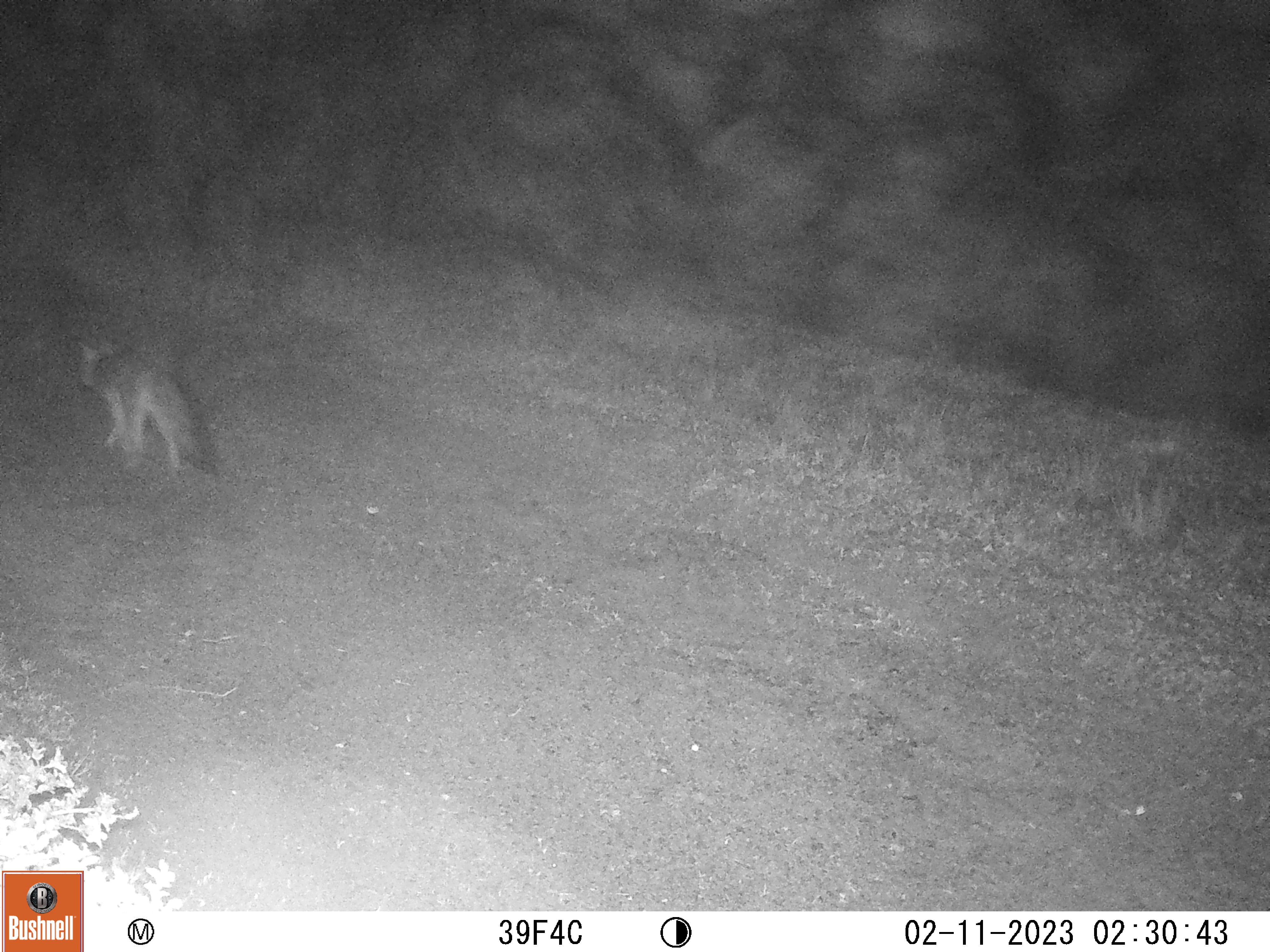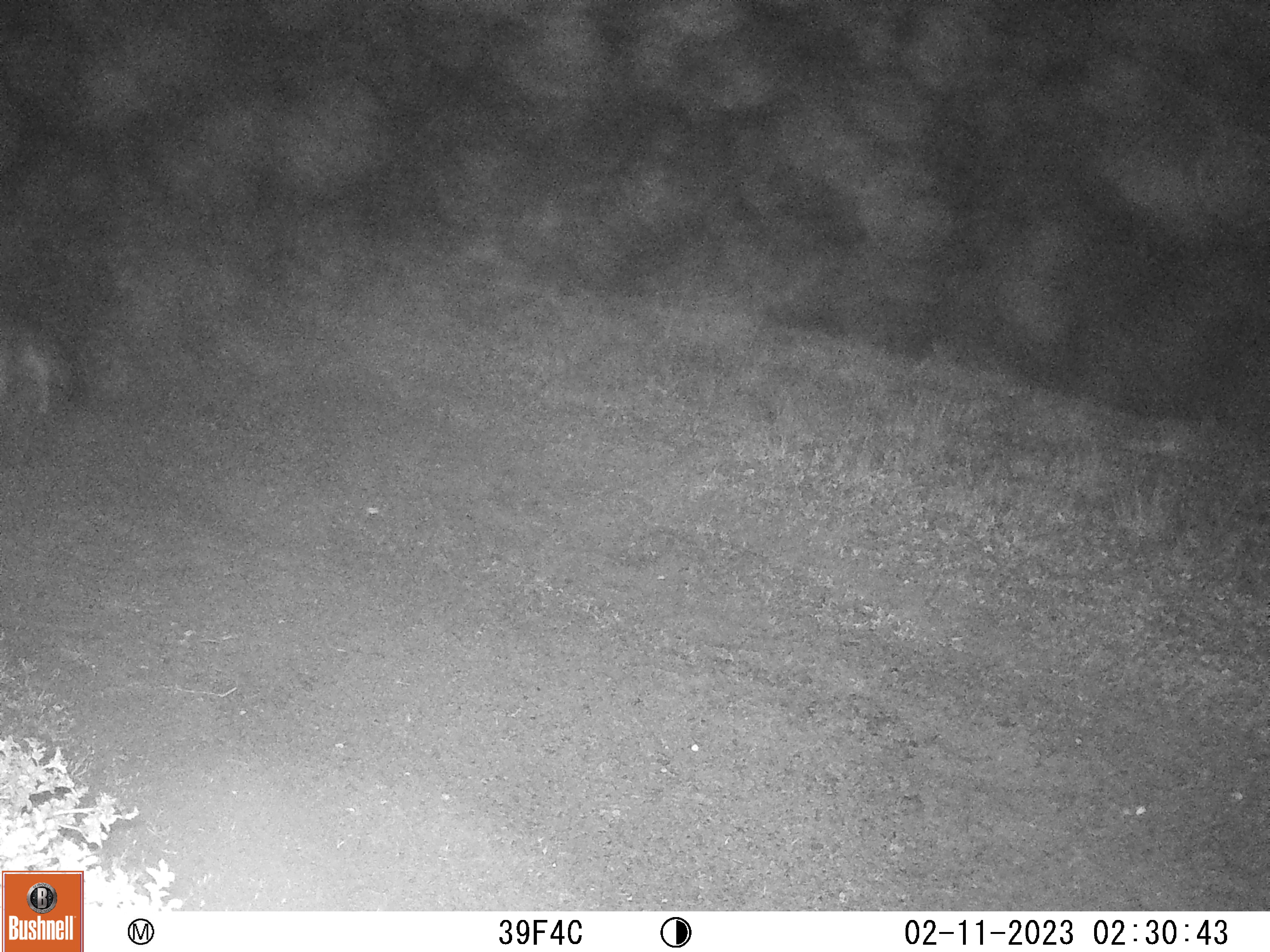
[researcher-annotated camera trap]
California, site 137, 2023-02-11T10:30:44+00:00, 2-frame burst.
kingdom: Animalia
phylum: Chordata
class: Mammalia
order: Carnivora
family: Canidae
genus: Urocyon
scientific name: Urocyon cinereoargenteus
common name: gray fox